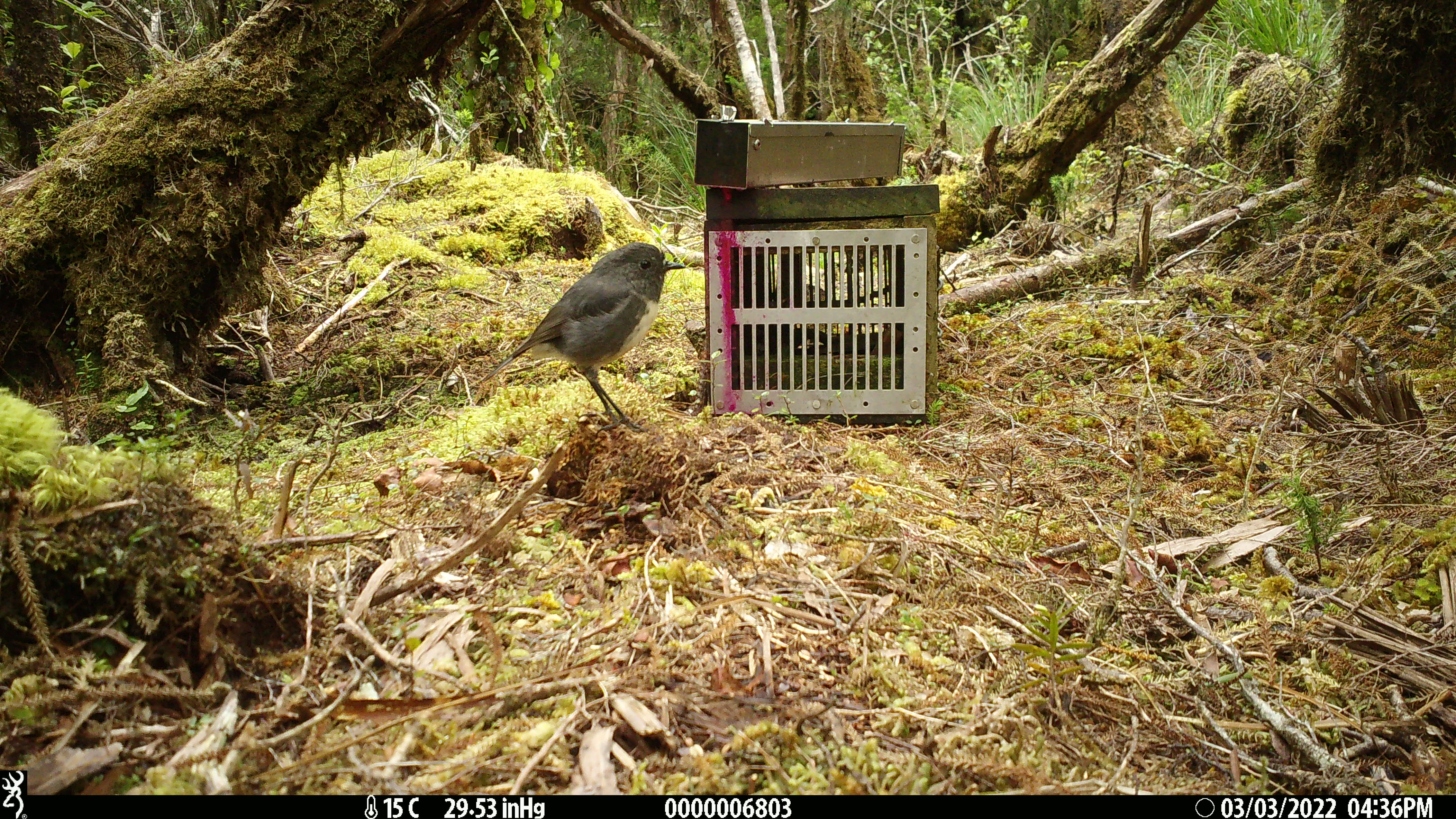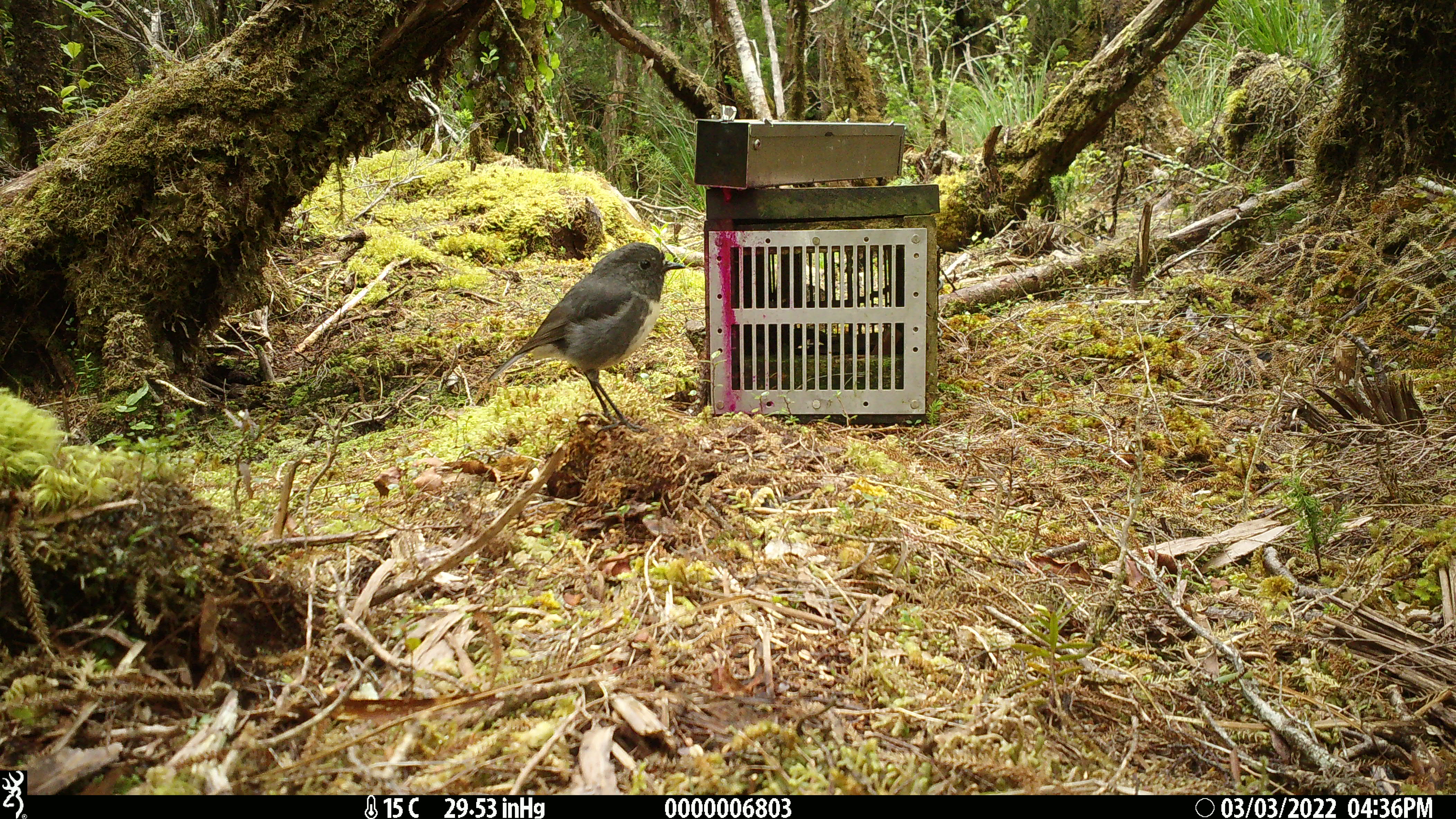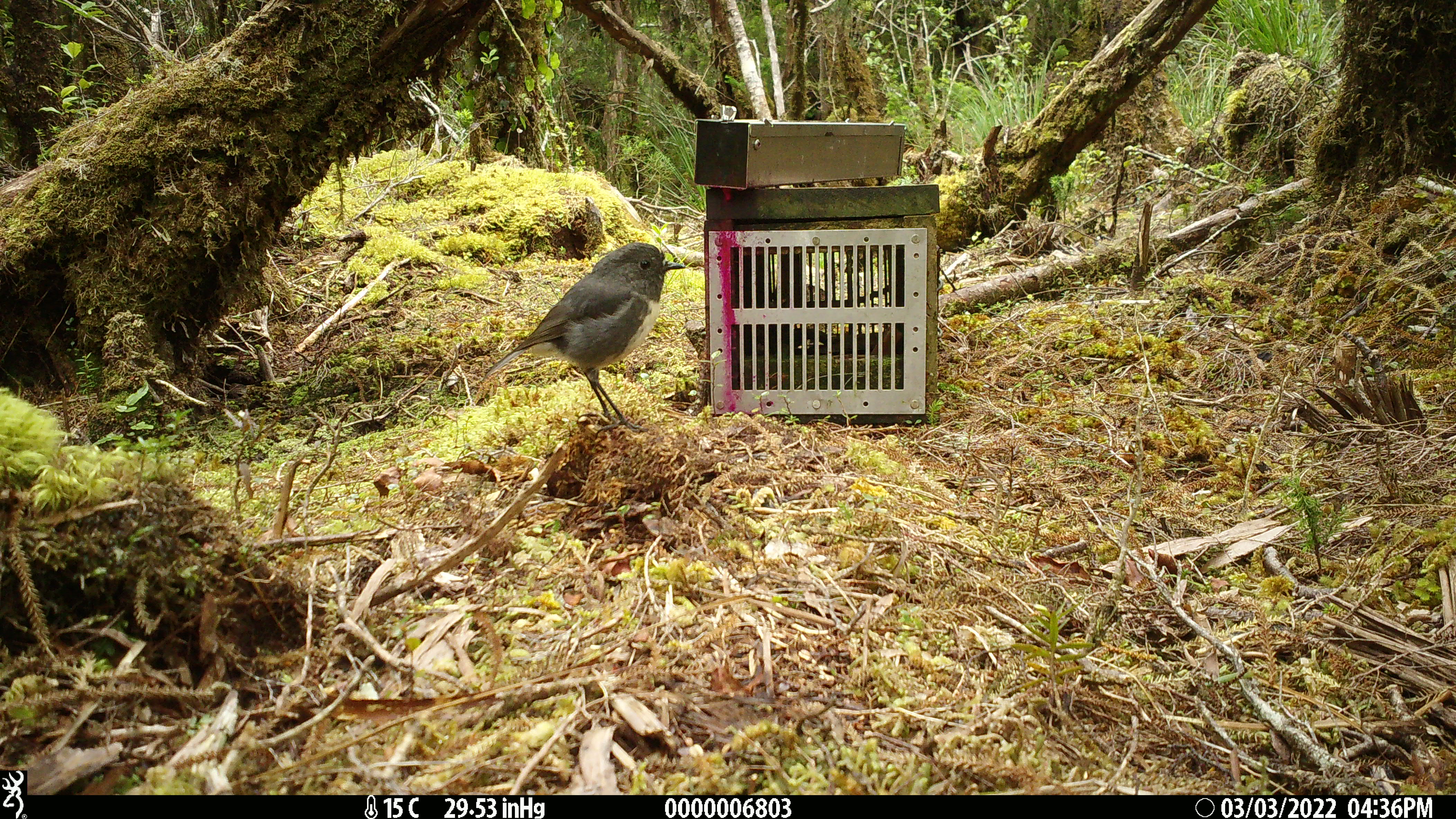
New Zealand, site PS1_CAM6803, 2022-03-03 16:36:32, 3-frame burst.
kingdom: Animalia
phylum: Chordata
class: Aves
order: Passeriformes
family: Petroicidae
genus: Petroica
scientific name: Petroica australis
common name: new zealand robin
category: robin